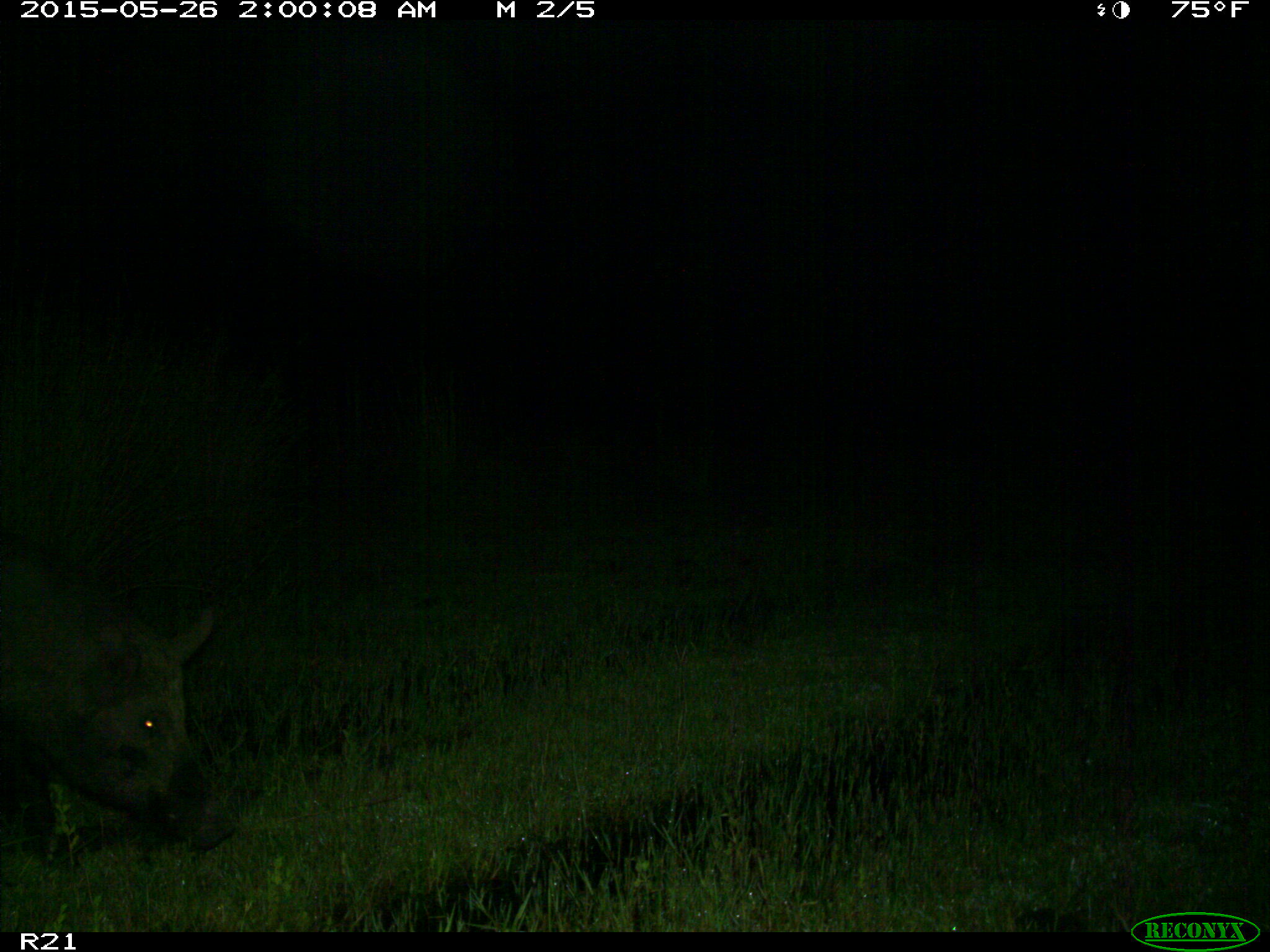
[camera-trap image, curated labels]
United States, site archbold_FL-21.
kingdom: Animalia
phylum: Chordata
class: Mammalia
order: Artiodactyla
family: Suidae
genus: Sus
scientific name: Sus scrofa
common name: wild boar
Sus scrofa (wild boar).